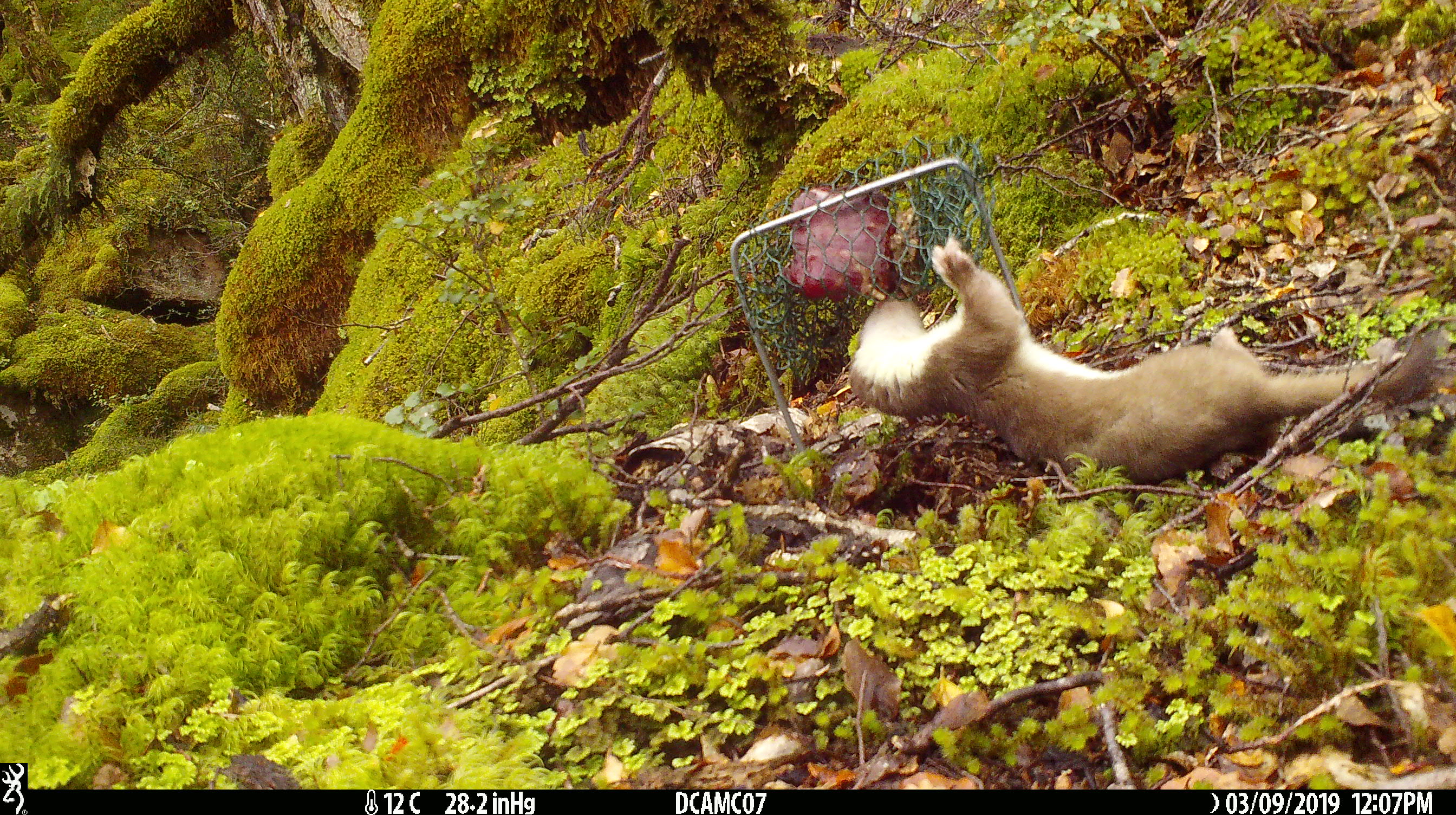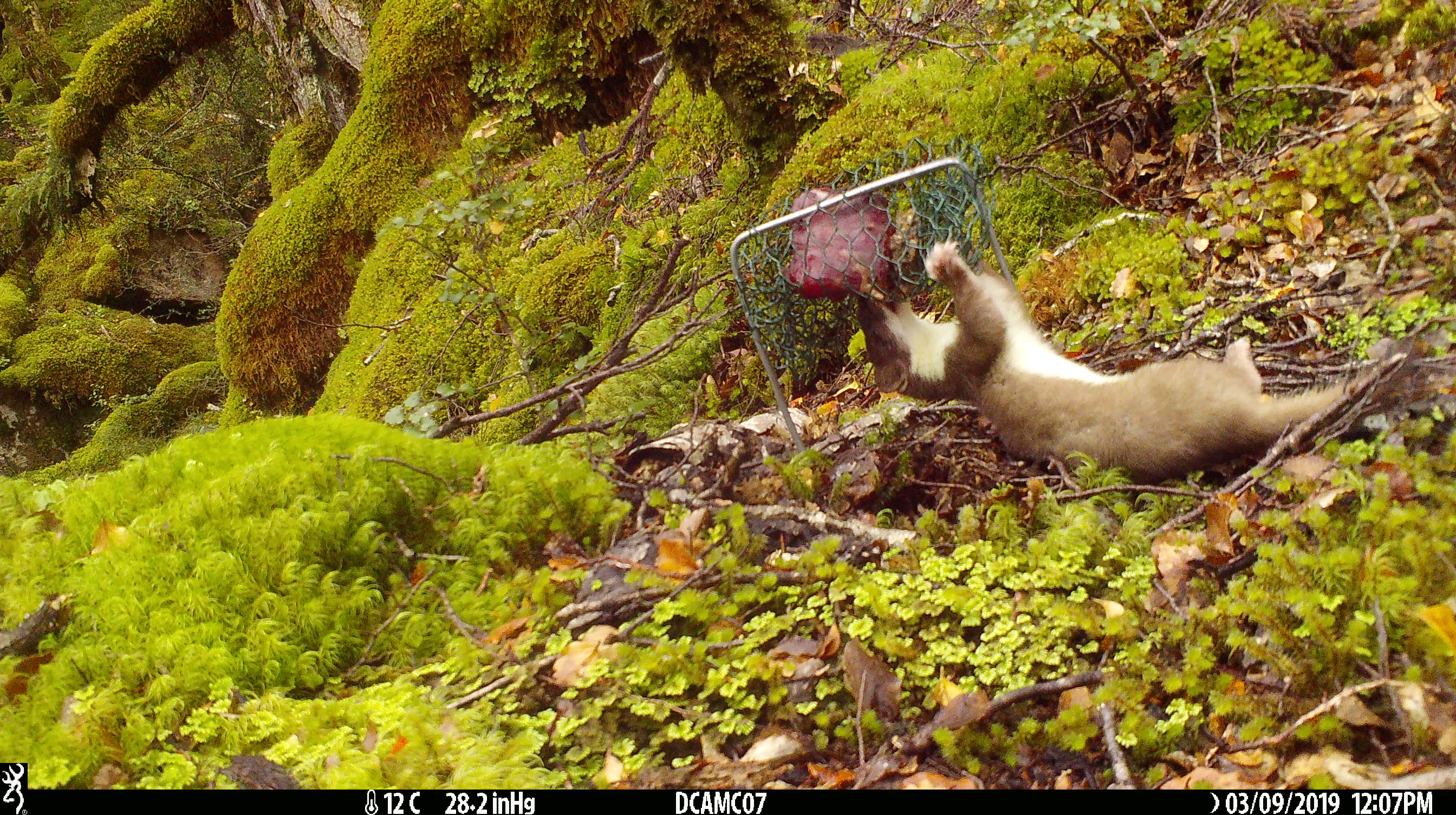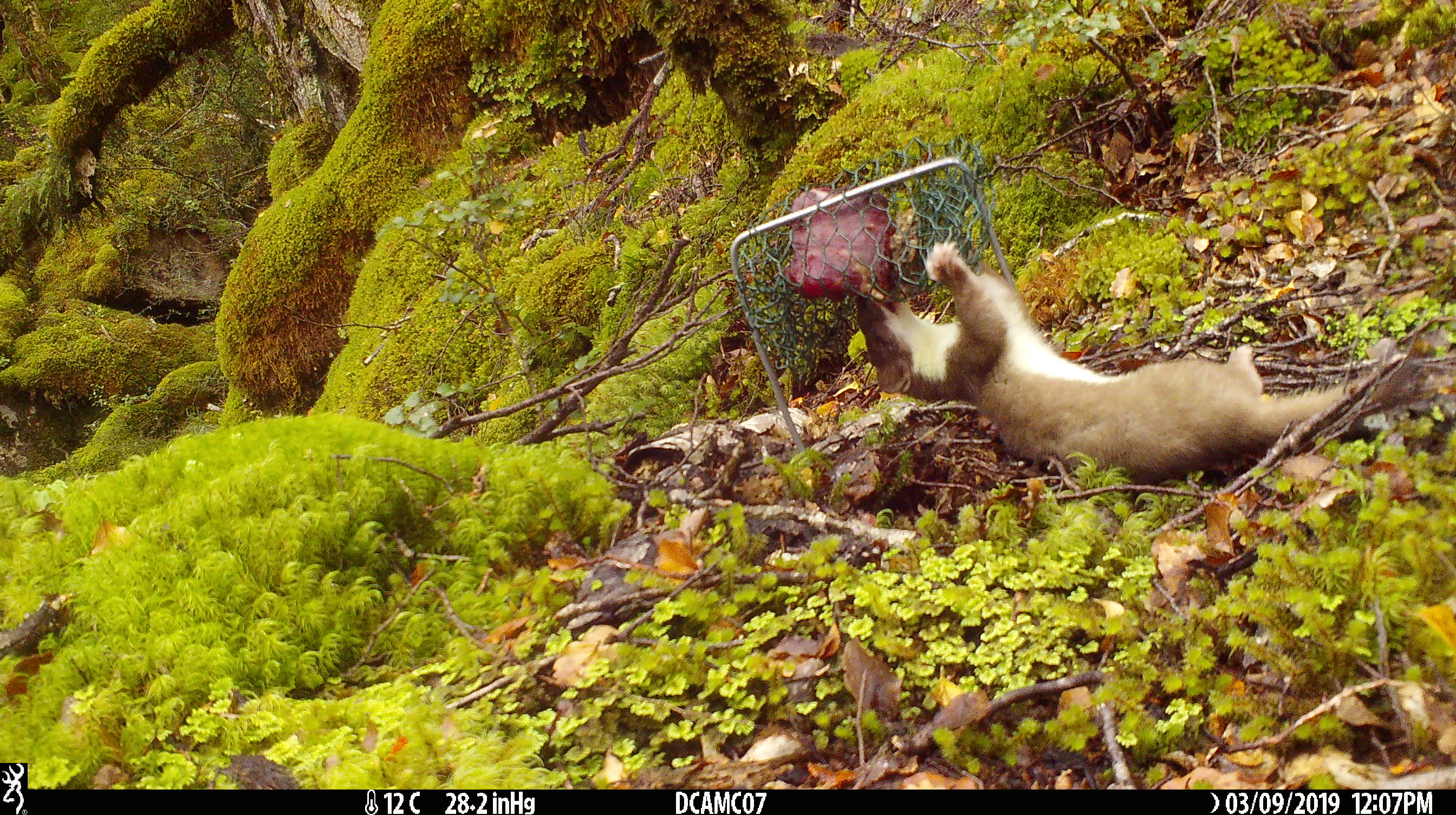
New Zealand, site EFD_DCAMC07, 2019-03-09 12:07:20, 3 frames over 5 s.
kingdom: Animalia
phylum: Chordata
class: Mammalia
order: Carnivora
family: Mustelidae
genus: Mustela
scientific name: Mustela erminea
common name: stoat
Stoat (Mustela erminea).